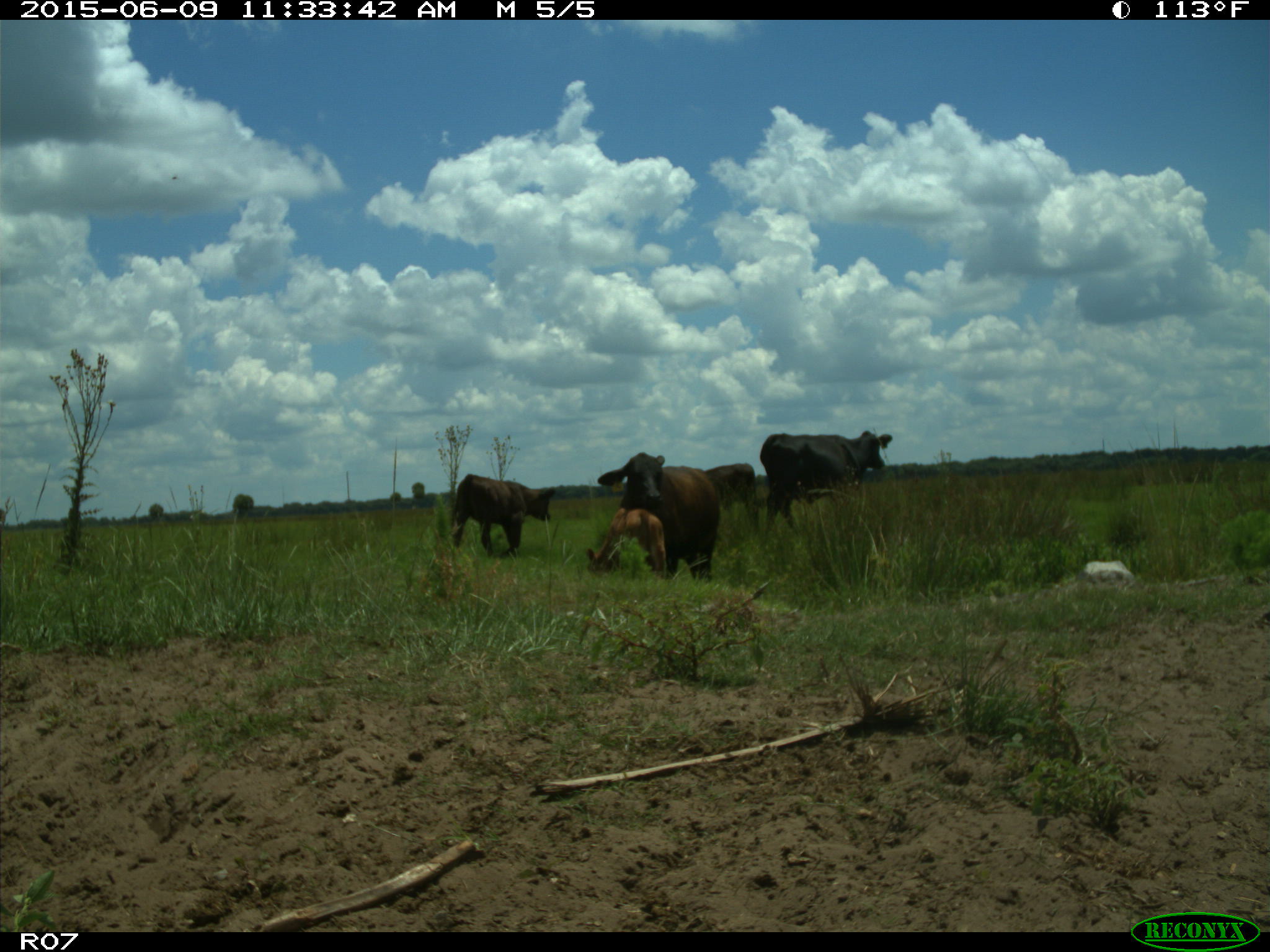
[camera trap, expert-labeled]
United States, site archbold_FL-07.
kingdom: Animalia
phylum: Chordata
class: Mammalia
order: Artiodactyla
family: Bovidae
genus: Bos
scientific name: Bos taurus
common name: domestic cow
Bos taurus (domestic cow).